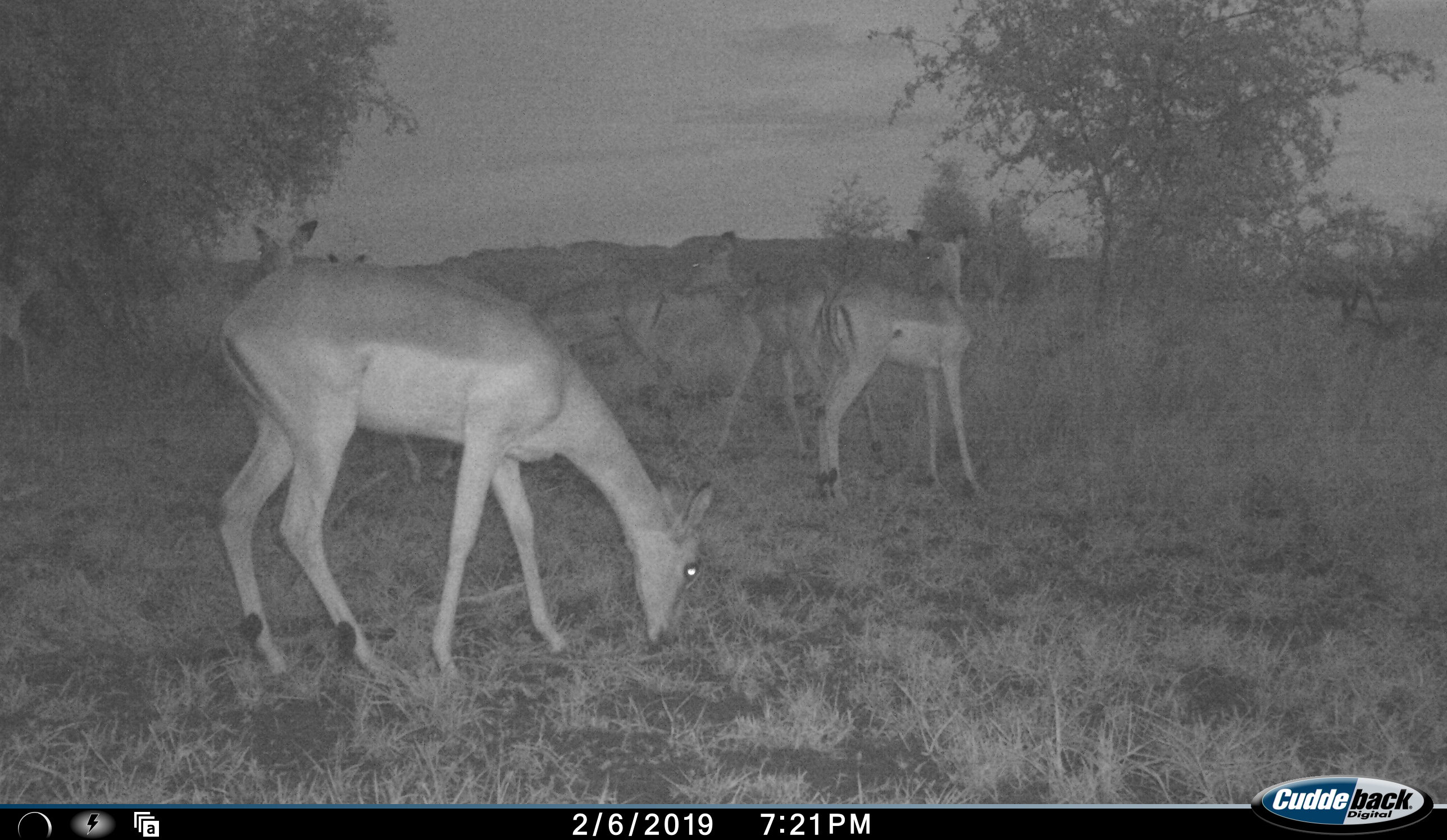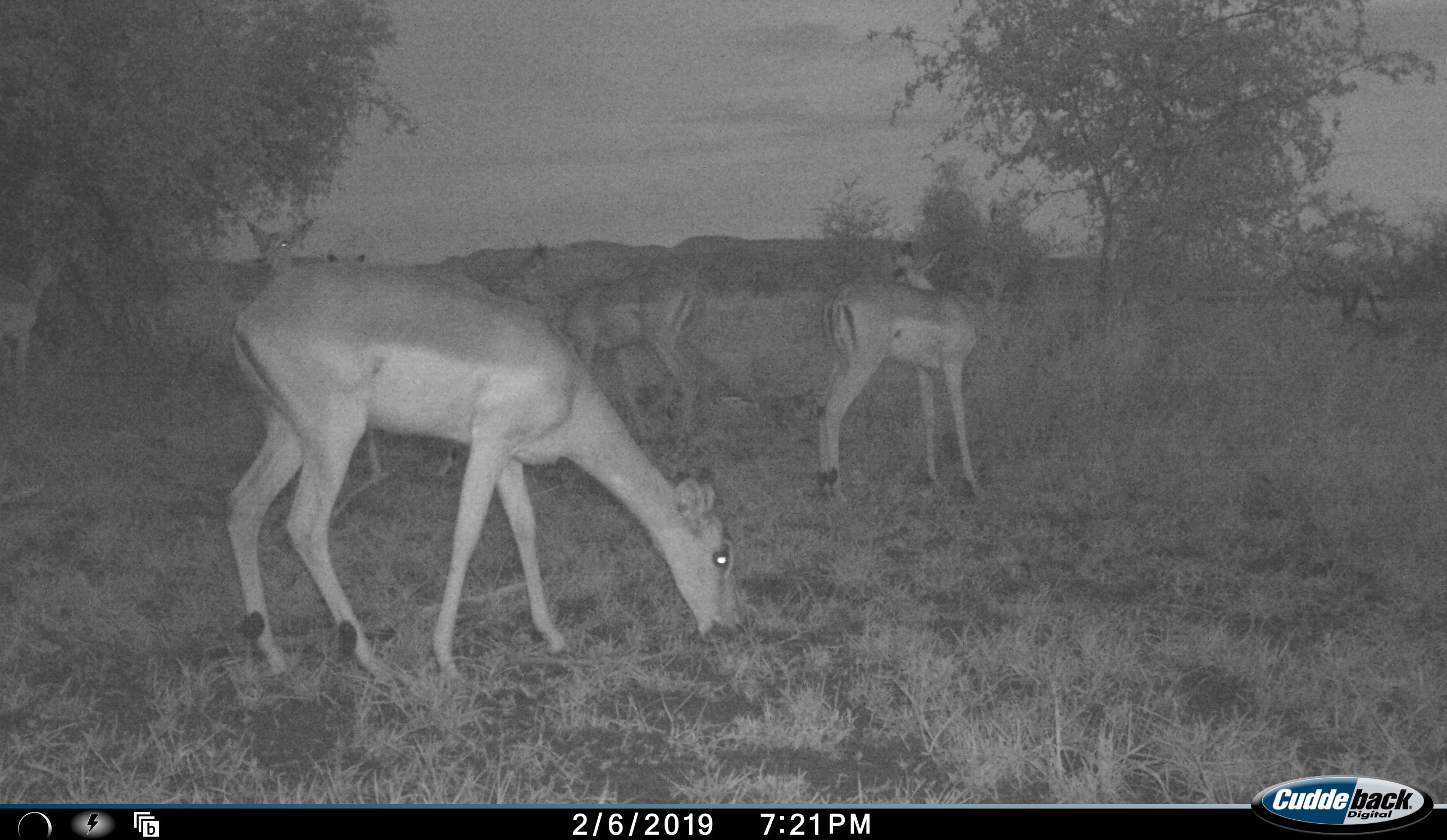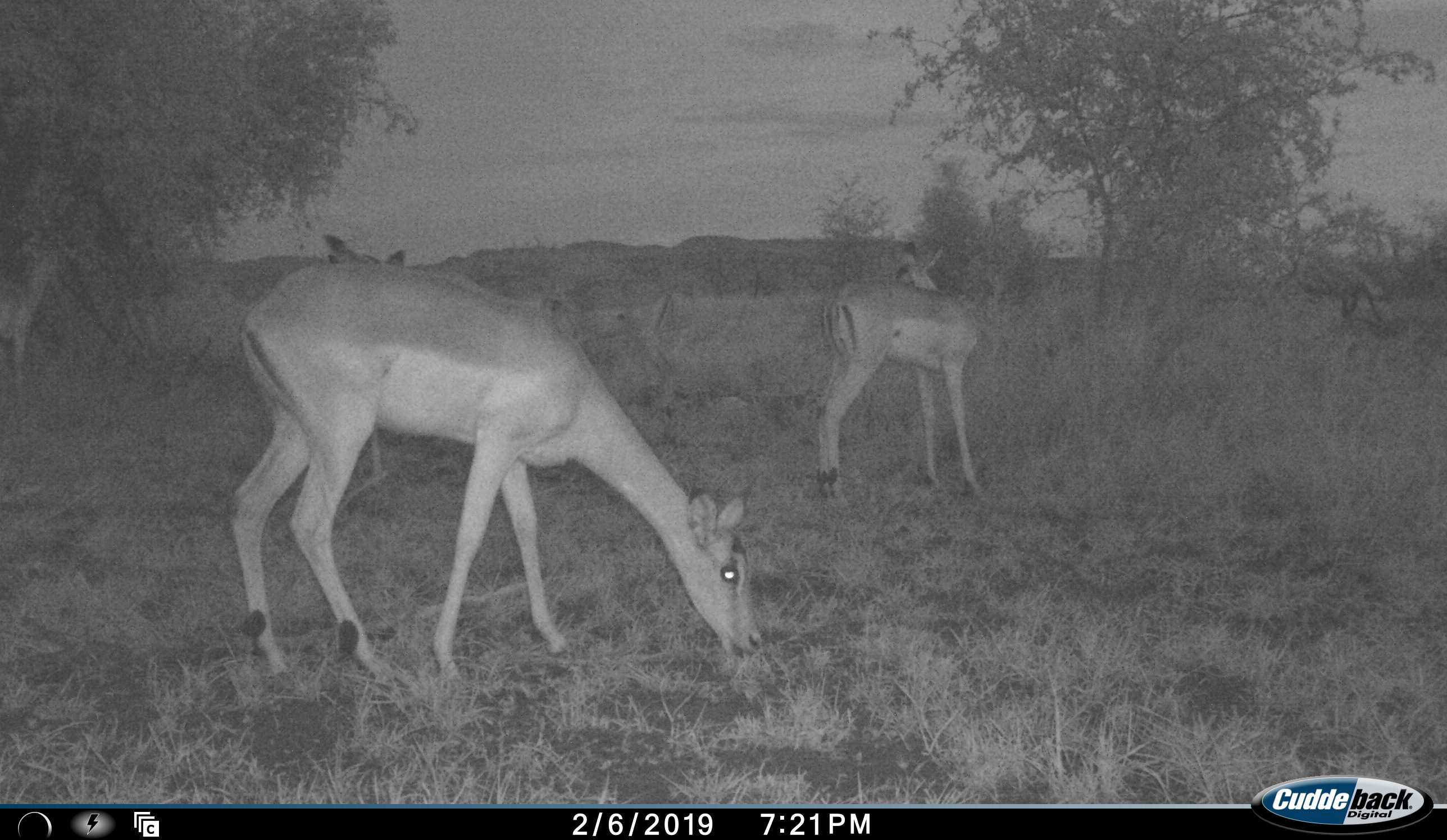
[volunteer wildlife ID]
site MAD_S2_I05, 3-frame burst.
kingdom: Animalia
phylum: Chordata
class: Mammalia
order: Artiodactyla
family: Bovidae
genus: Aepyceros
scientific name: Aepyceros melampus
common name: impala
Impala (Aepyceros melampus), count 7. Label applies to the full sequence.